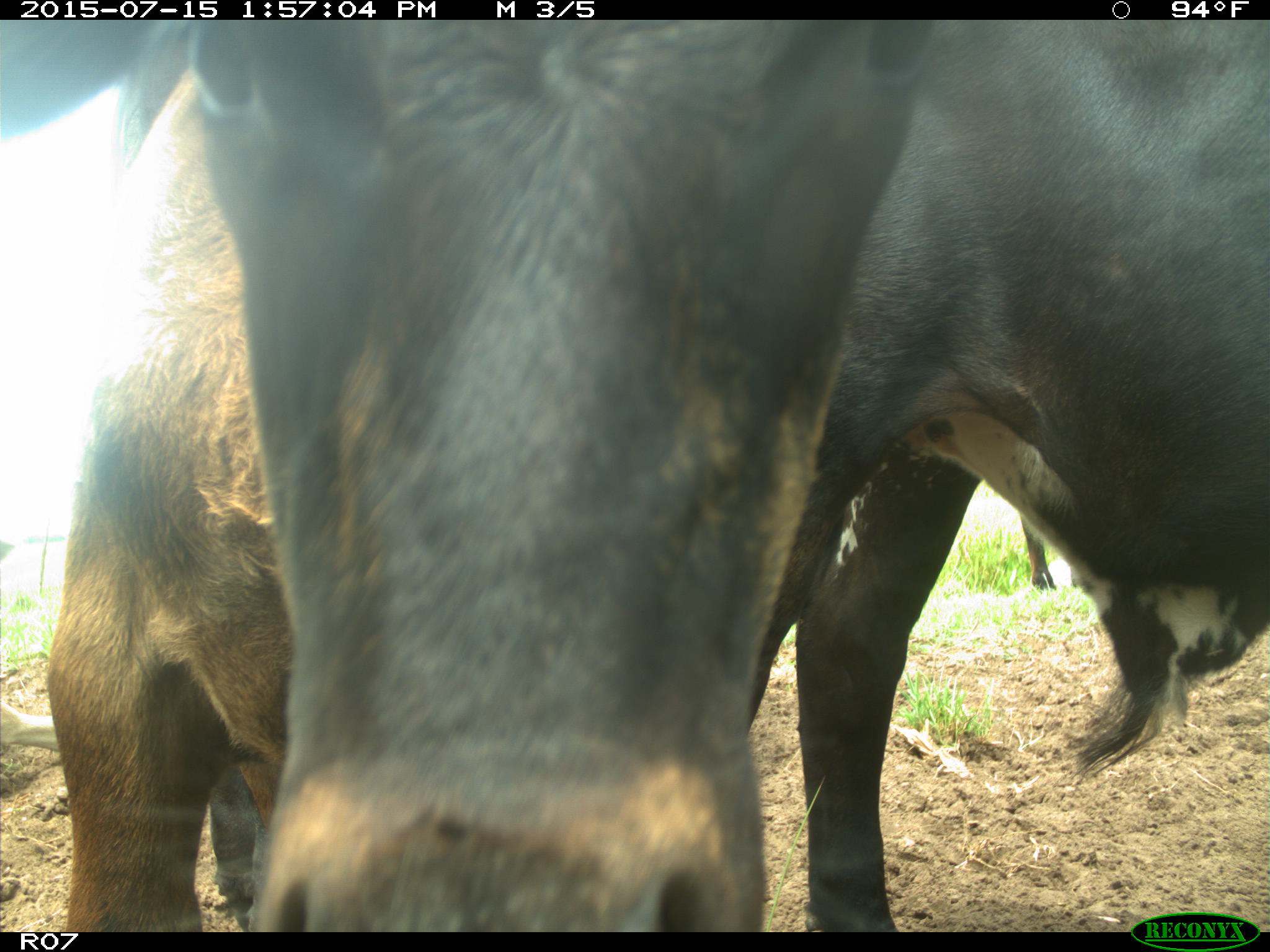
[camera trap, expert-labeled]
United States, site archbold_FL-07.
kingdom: Animalia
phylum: Chordata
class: Mammalia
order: Artiodactyla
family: Bovidae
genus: Bos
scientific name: Bos taurus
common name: domestic cow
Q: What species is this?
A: Bos taurus (domestic cow).